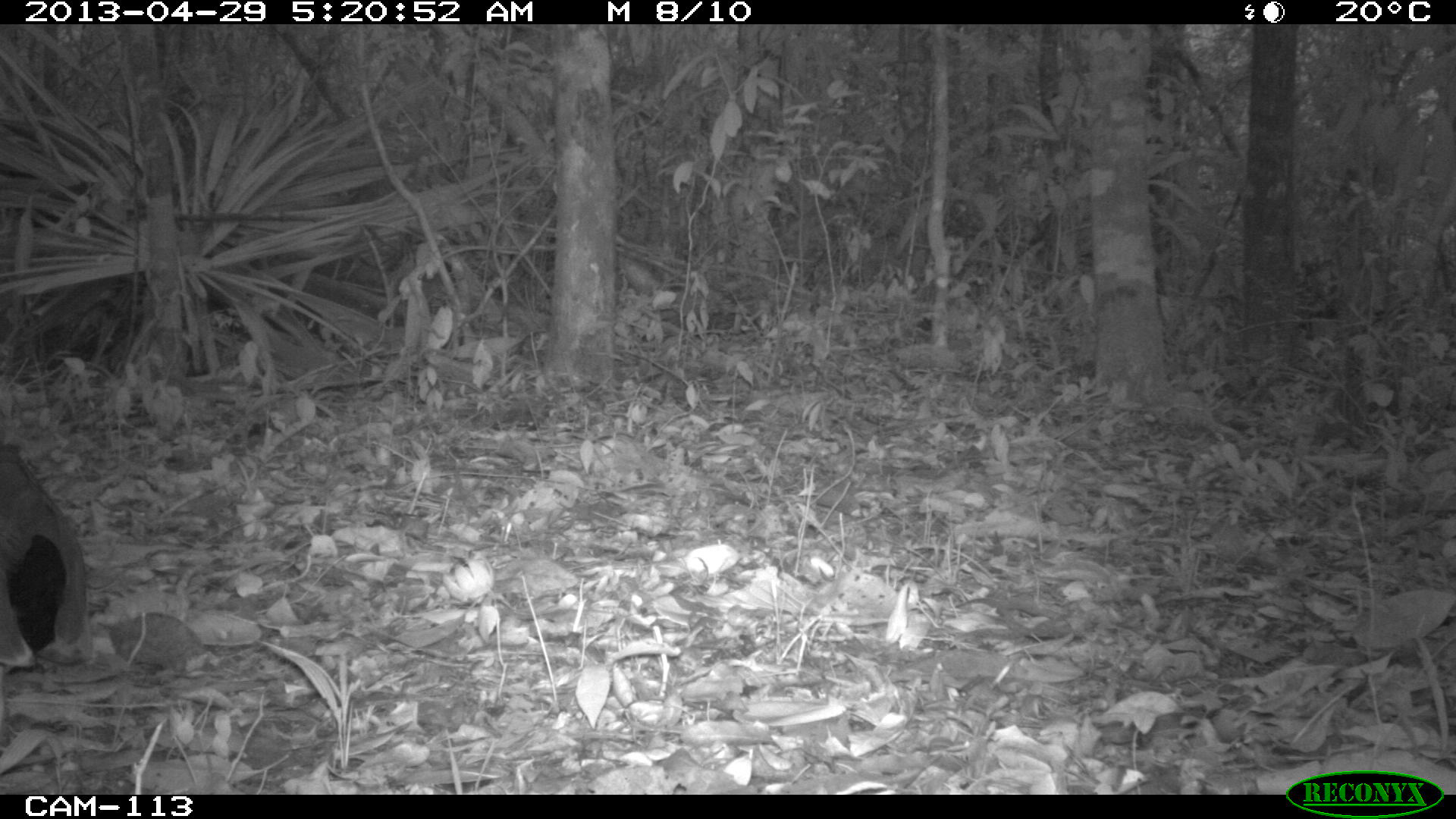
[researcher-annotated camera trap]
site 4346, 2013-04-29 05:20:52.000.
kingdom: Animalia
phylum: Chordata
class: Aves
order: Gruiformes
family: Rallidae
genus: Aramides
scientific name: Aramides cajaneus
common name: gray-necked wood-rail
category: aramides cajanea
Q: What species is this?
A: Aramides cajanea (gray-necked wood-rail) (Aramides cajaneus).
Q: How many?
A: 1.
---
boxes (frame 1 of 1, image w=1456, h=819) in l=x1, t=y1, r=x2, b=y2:
aramides cajanea: l=0, t=440, r=94, b=675